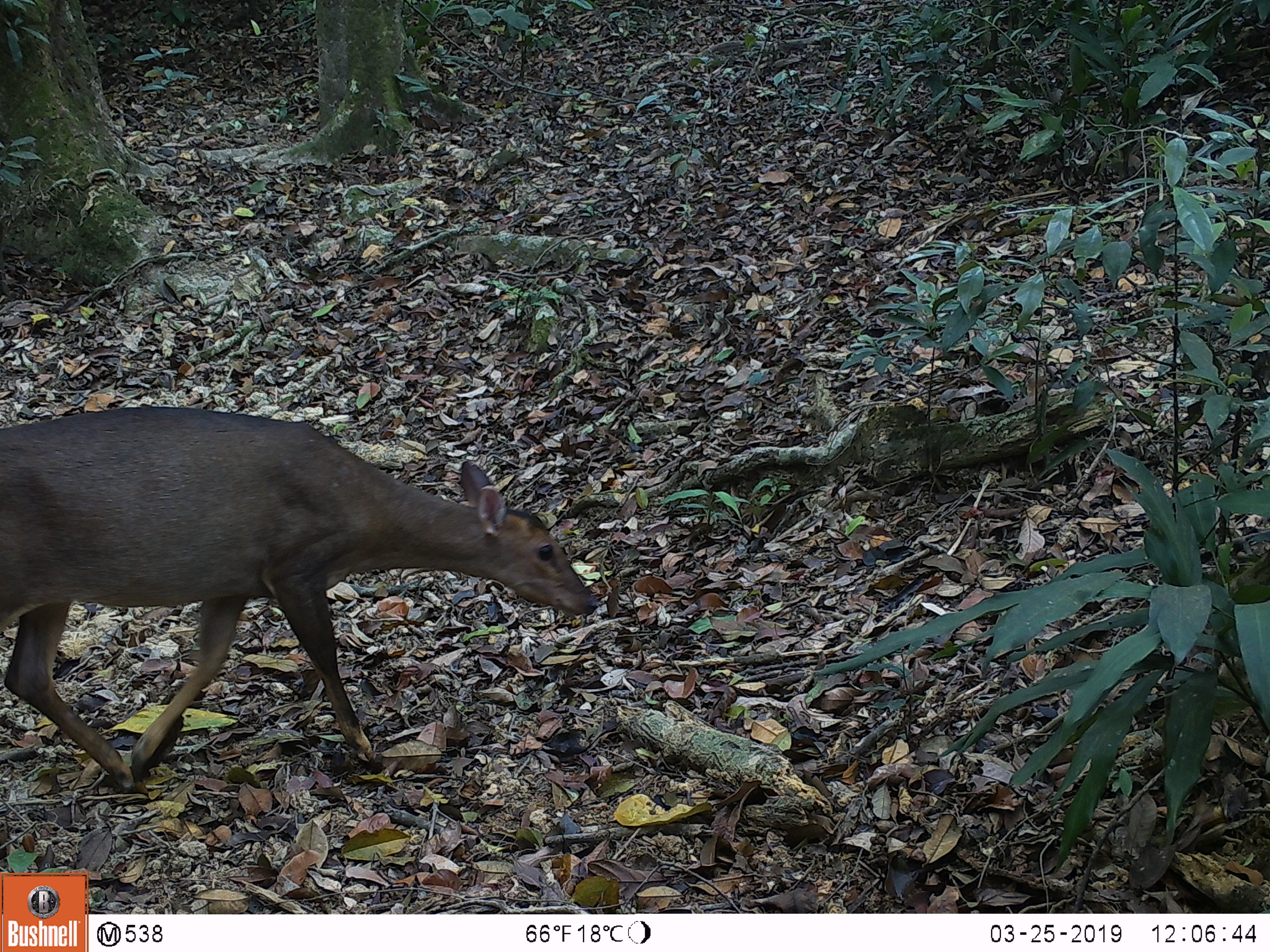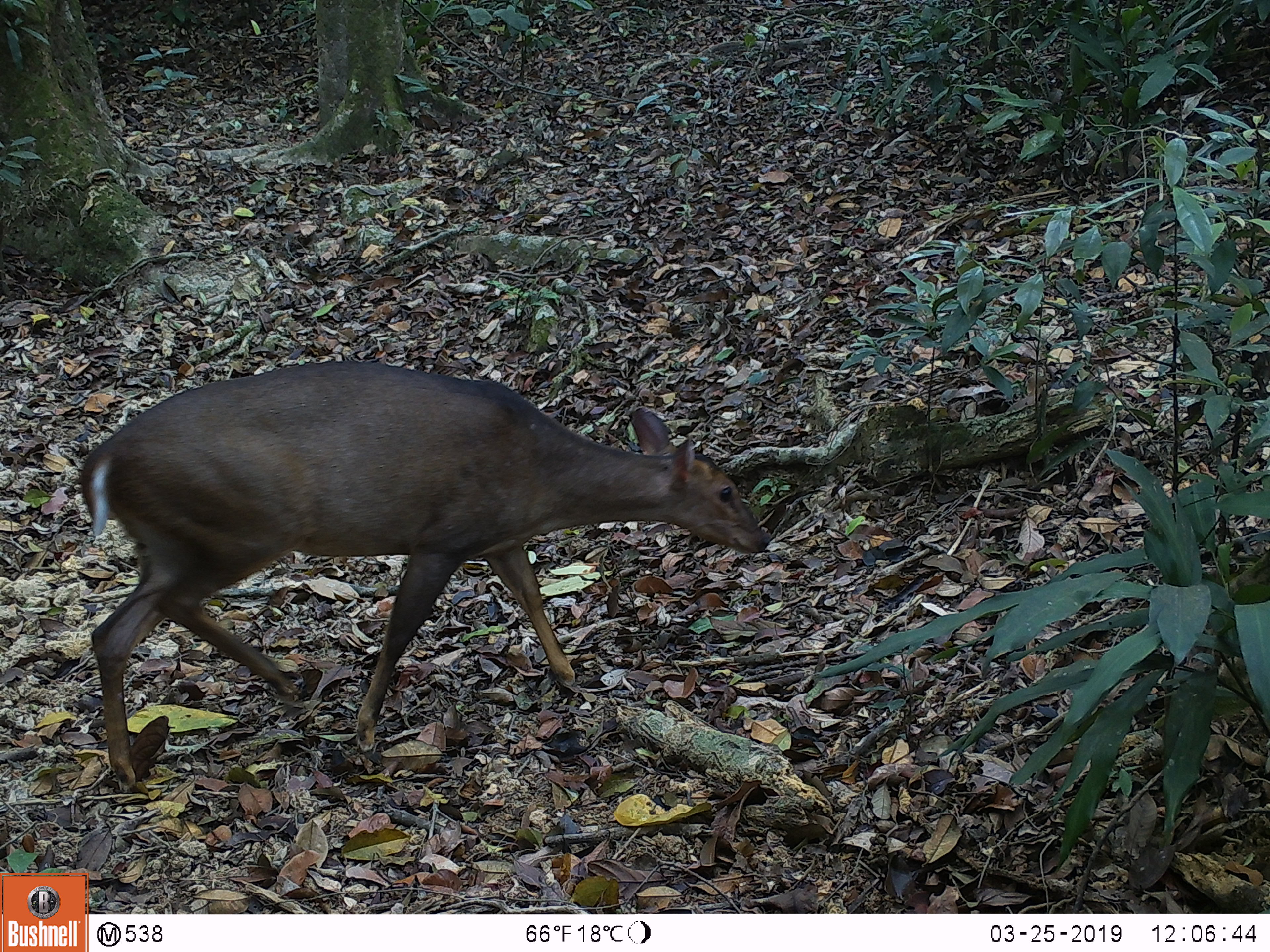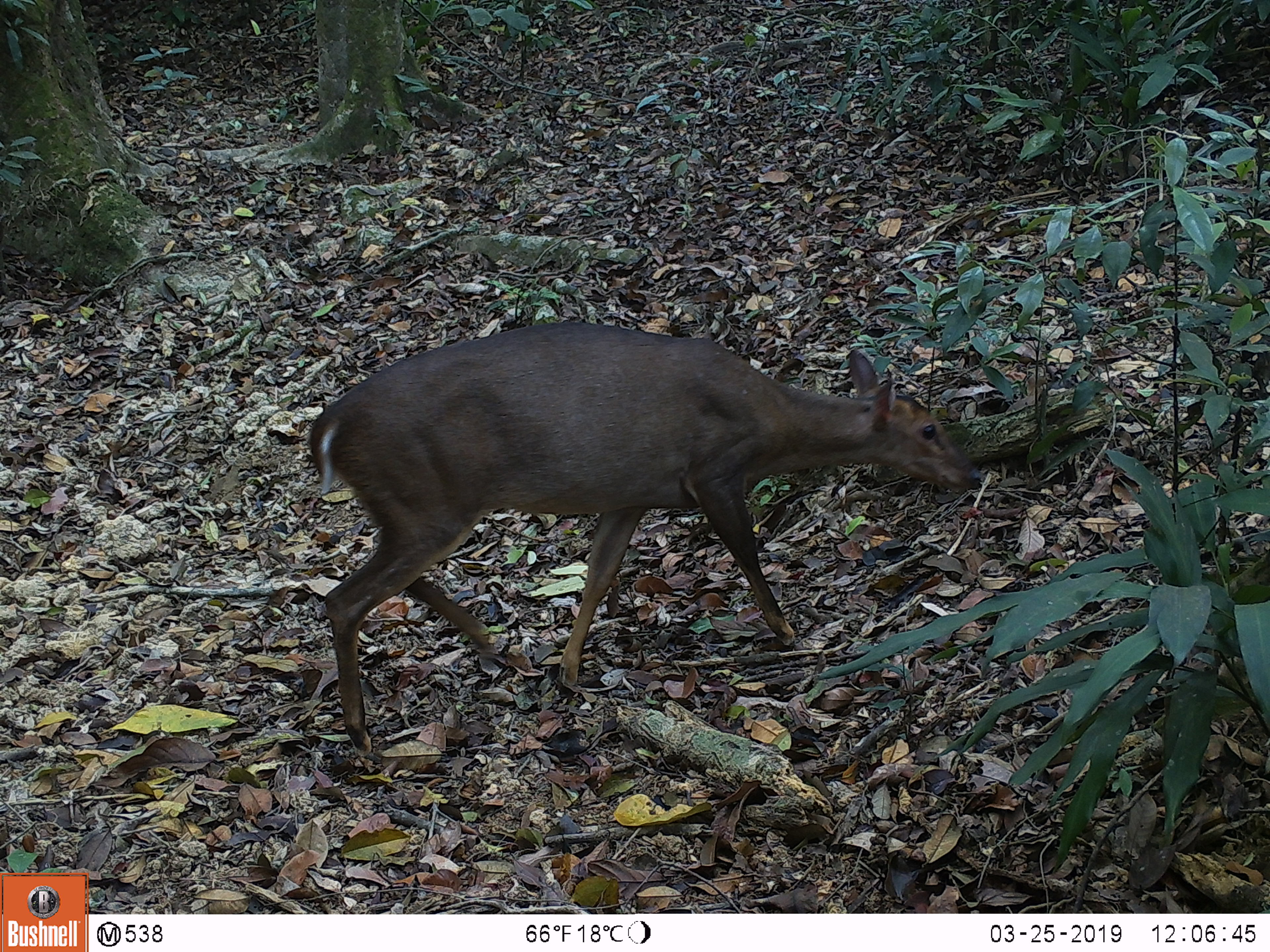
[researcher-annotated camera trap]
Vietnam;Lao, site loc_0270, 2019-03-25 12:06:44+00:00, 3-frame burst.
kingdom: Animalia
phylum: Chordata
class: Mammalia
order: Artiodactyla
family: Cervidae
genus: Muntiacus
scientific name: Muntiacus vuquangensis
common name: large-antlered muntjac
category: large antlered muntjac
Large antlered muntjac (large-antlered muntjac) (Muntiacus vuquangensis). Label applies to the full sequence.